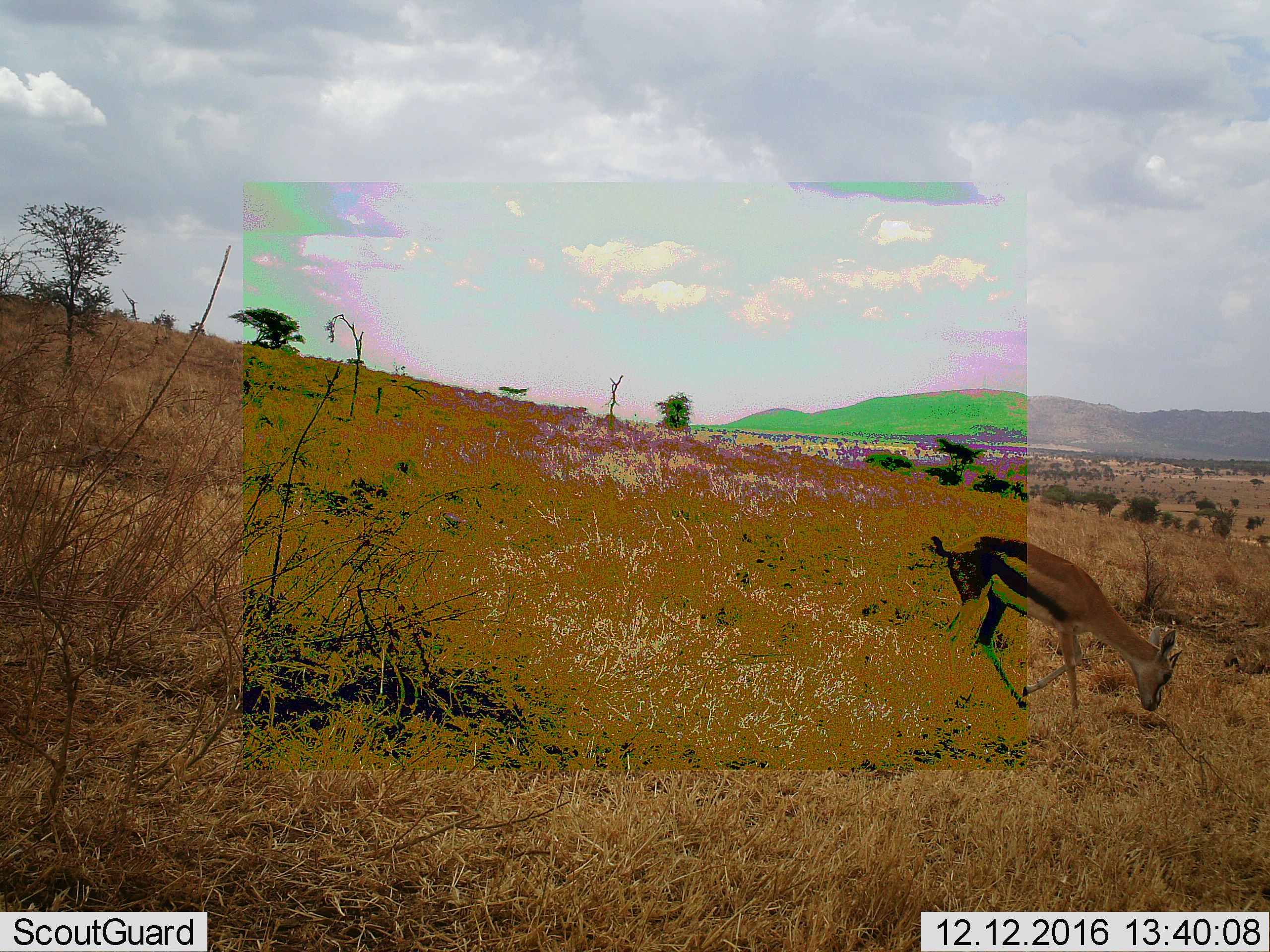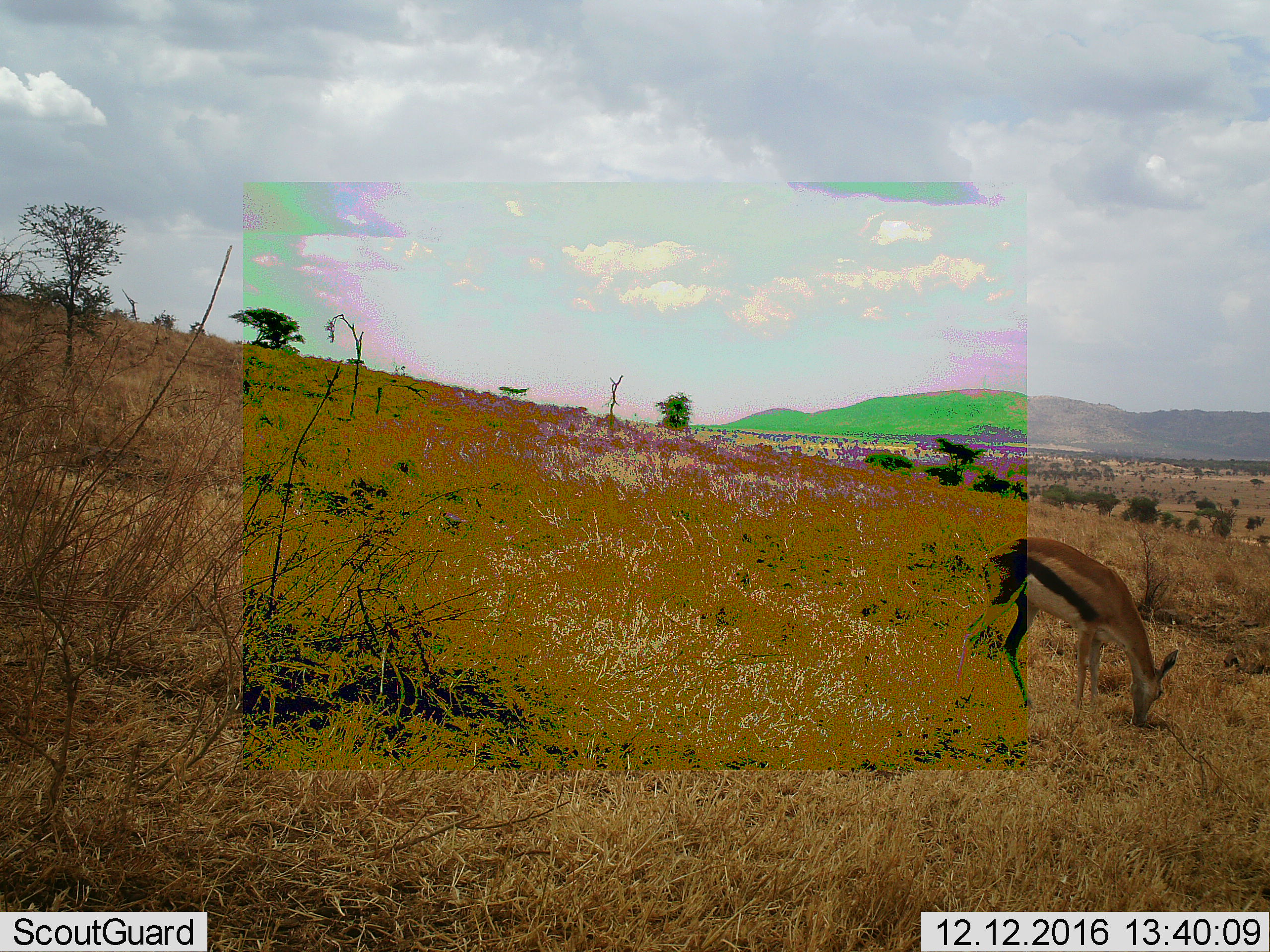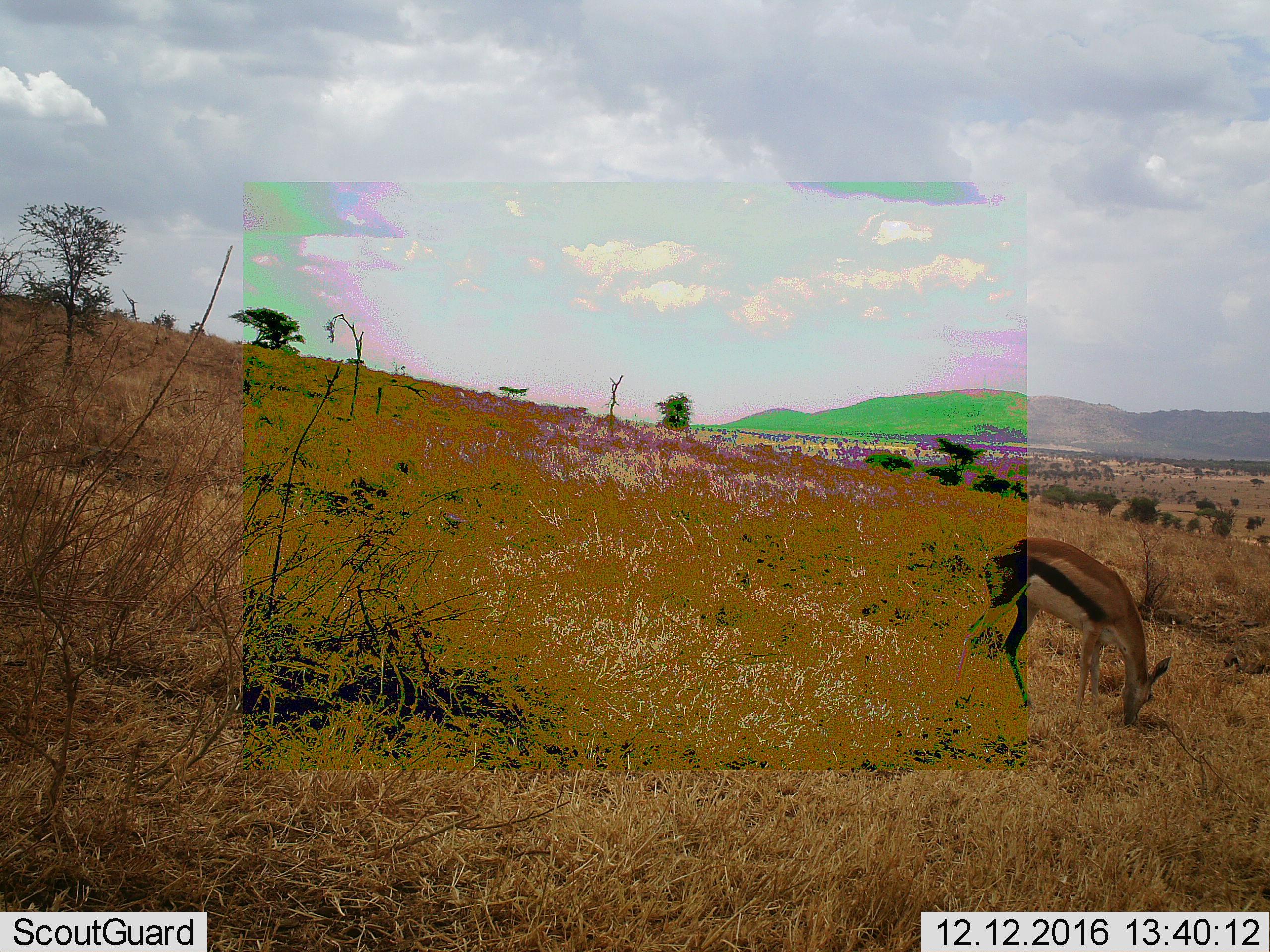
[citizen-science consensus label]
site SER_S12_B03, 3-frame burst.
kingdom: Animalia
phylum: Chordata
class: Mammalia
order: Artiodactyla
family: Bovidae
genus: Eudorcas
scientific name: Eudorcas thomsonii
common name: thomson's gazelle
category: gazellethomsons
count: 1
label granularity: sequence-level